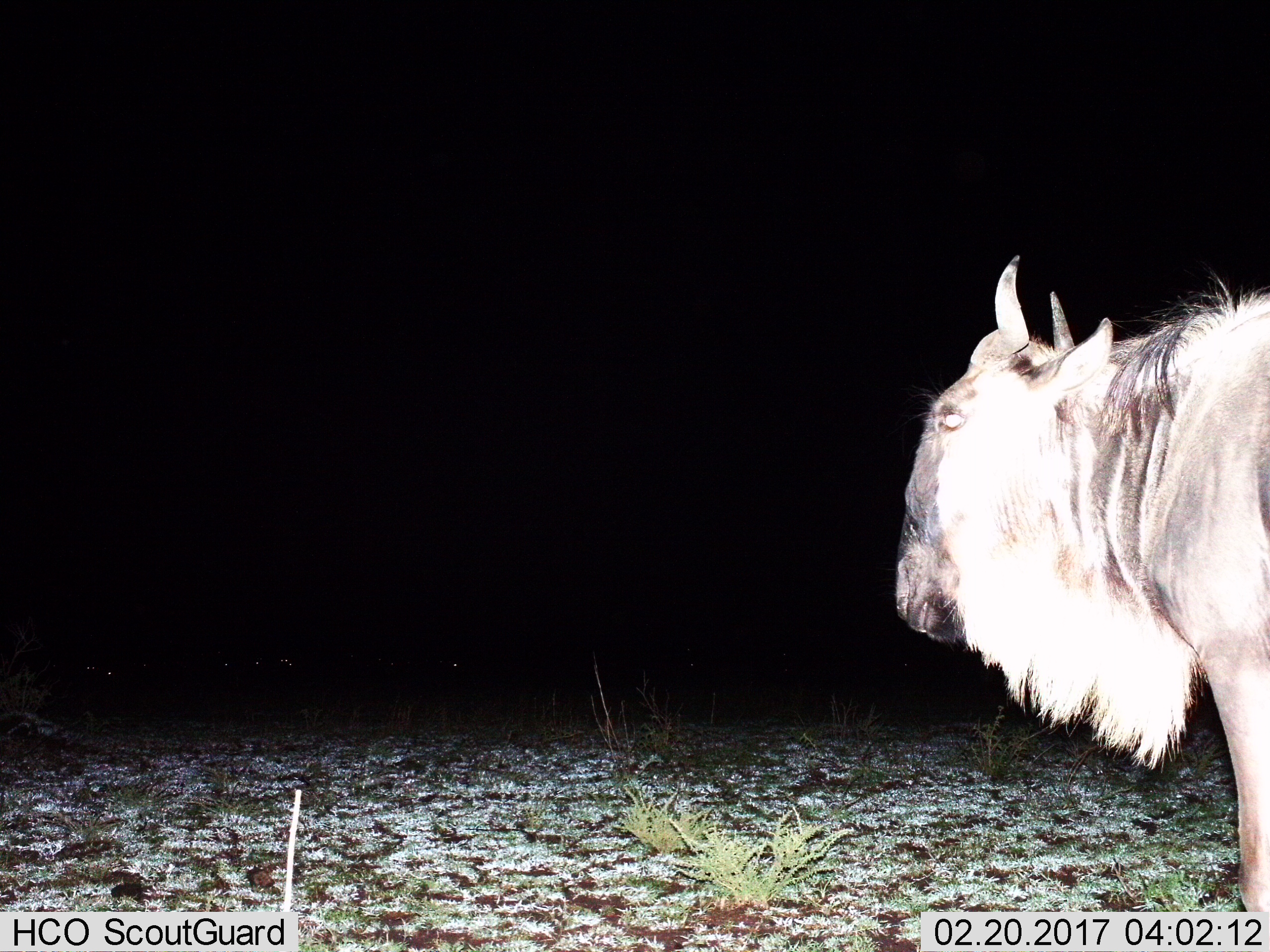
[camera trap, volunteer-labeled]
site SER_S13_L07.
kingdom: Animalia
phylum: Chordata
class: Mammalia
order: Artiodactyla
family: Bovidae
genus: Connochaetes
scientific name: Connochaetes taurinus taurinus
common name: blue wildebeest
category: wildebeestblue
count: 1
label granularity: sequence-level